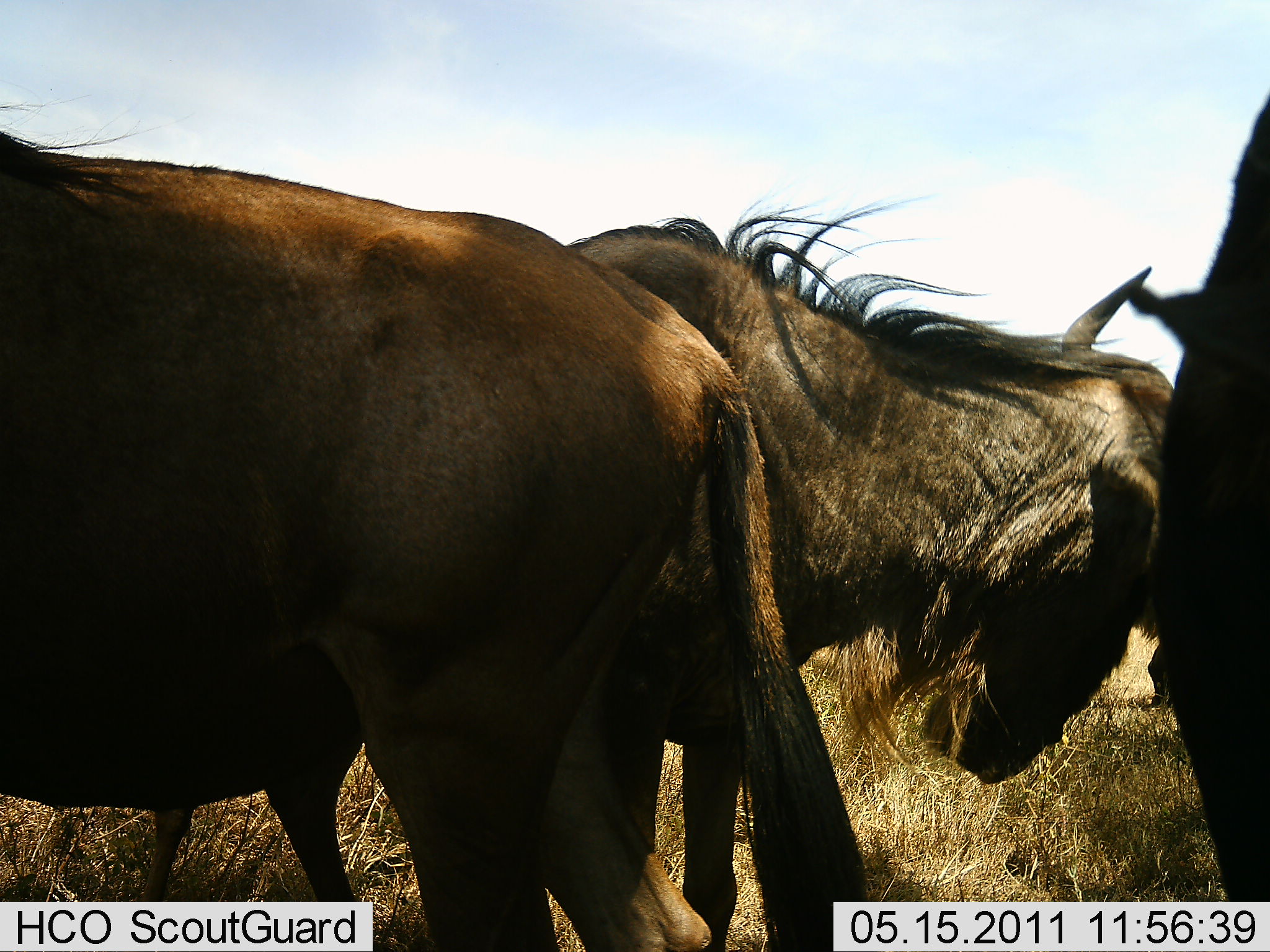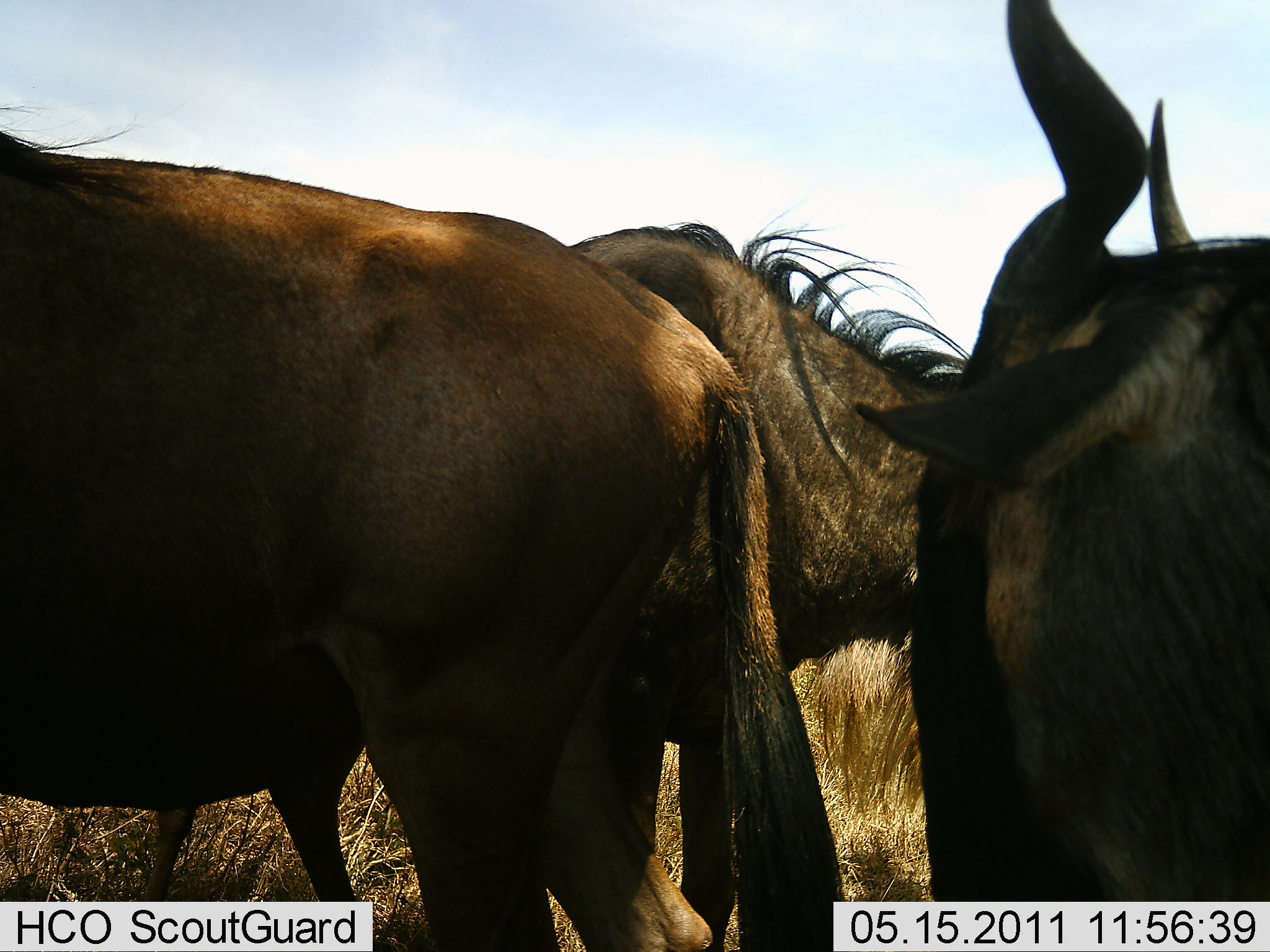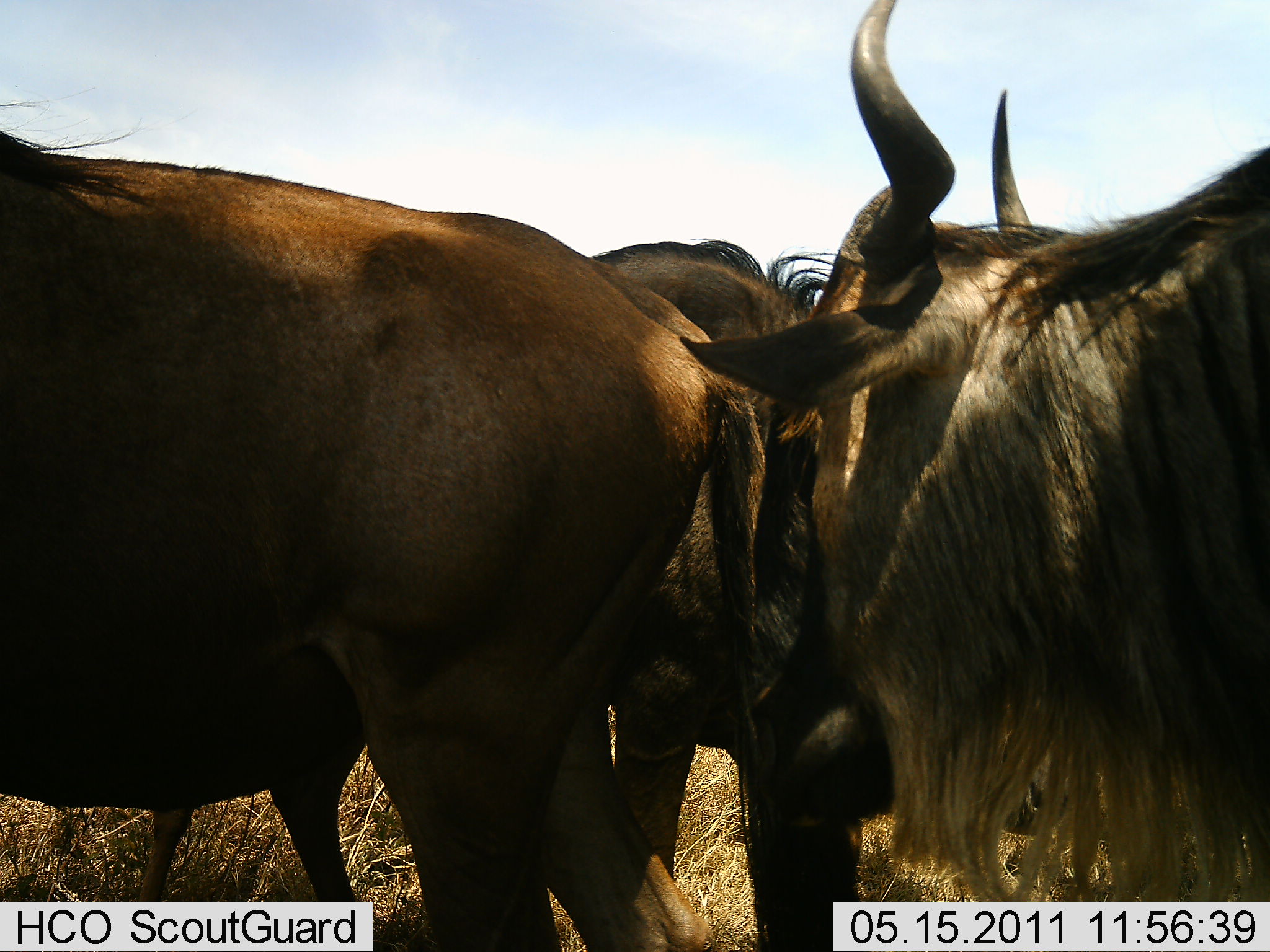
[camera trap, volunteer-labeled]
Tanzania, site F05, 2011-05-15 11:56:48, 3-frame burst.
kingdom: Animalia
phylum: Chordata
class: Mammalia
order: Artiodactyla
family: Bovidae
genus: Connochaetes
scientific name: Connochaetes taurinus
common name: blue wildebeest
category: wildebeest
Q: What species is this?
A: Wildebeest (blue wildebeest) (Connochaetes taurinus).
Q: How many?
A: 3.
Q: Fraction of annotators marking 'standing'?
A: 100%.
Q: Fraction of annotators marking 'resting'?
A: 0%.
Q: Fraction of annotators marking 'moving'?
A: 0%.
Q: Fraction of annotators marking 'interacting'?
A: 9%.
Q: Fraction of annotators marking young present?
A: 0%.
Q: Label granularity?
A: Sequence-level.